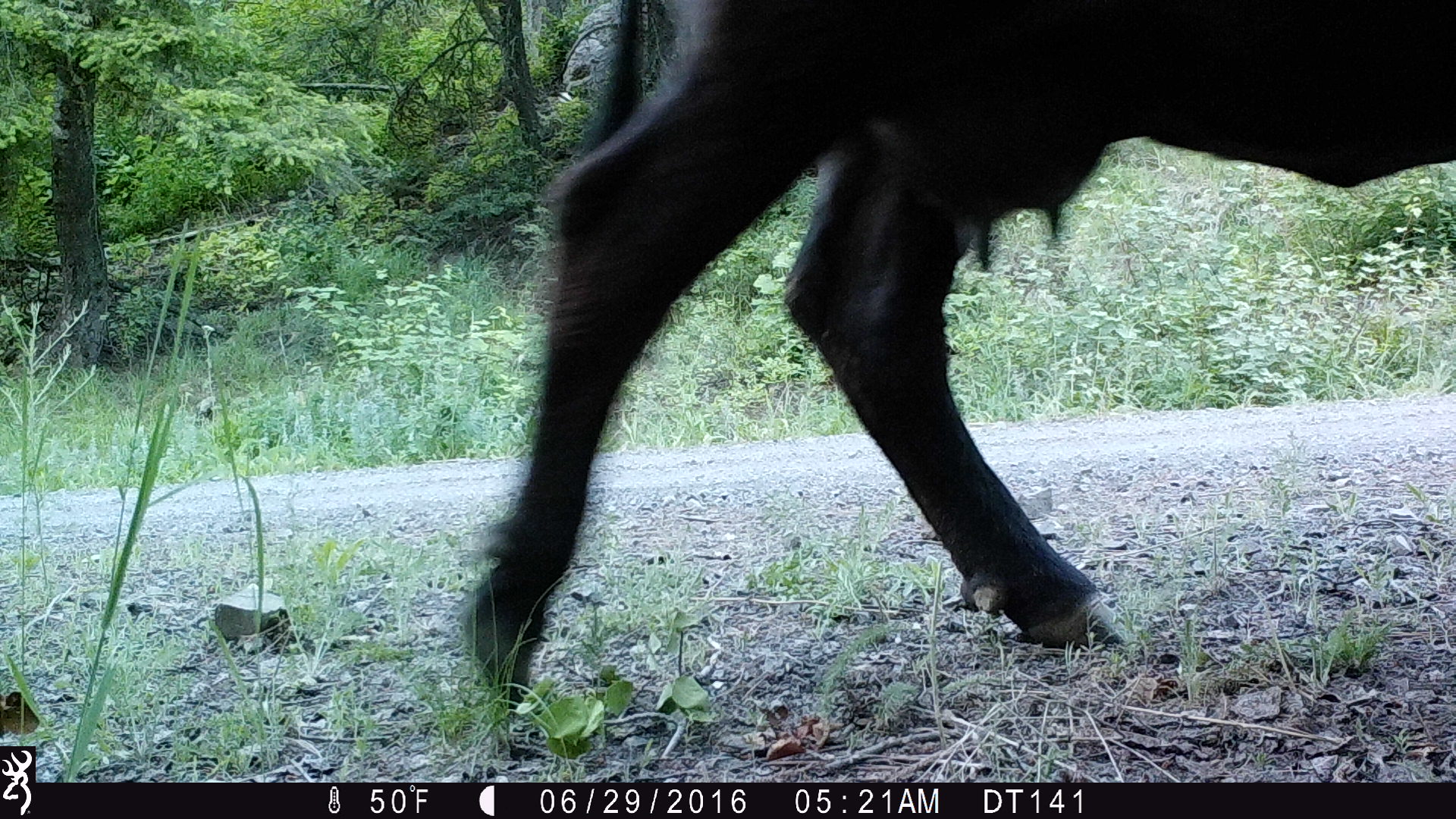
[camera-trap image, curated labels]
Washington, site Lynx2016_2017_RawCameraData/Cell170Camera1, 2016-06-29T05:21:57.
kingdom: Animalia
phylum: Chordata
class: Mammalia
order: Artiodactyla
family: Bovidae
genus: Bos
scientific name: Bos taurus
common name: domestic cattle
Domestic cattle (Bos taurus). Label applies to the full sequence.